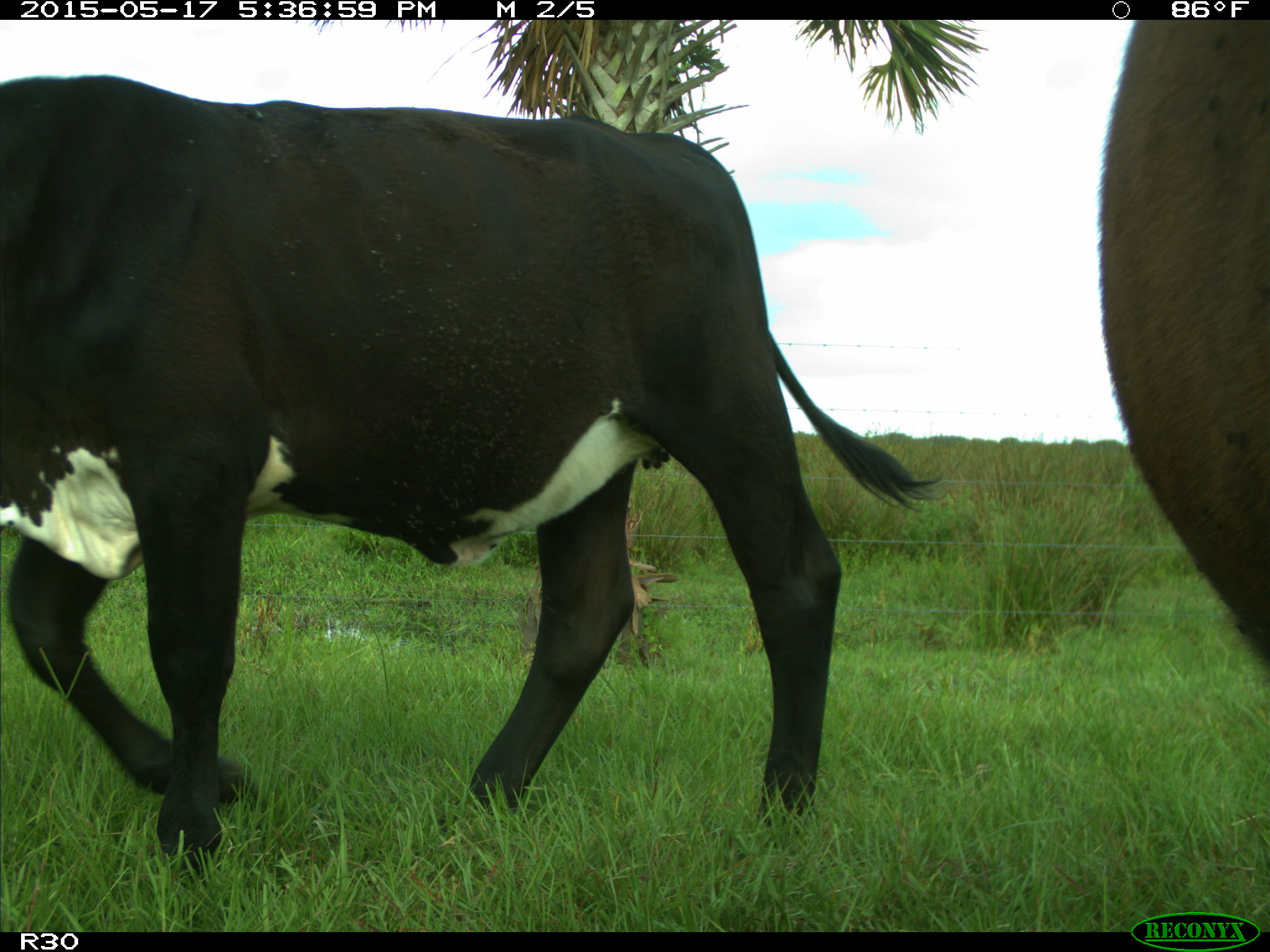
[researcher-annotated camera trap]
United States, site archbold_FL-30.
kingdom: Animalia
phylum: Chordata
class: Mammalia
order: Artiodactyla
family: Bovidae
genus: Bos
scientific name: Bos taurus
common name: domestic cow